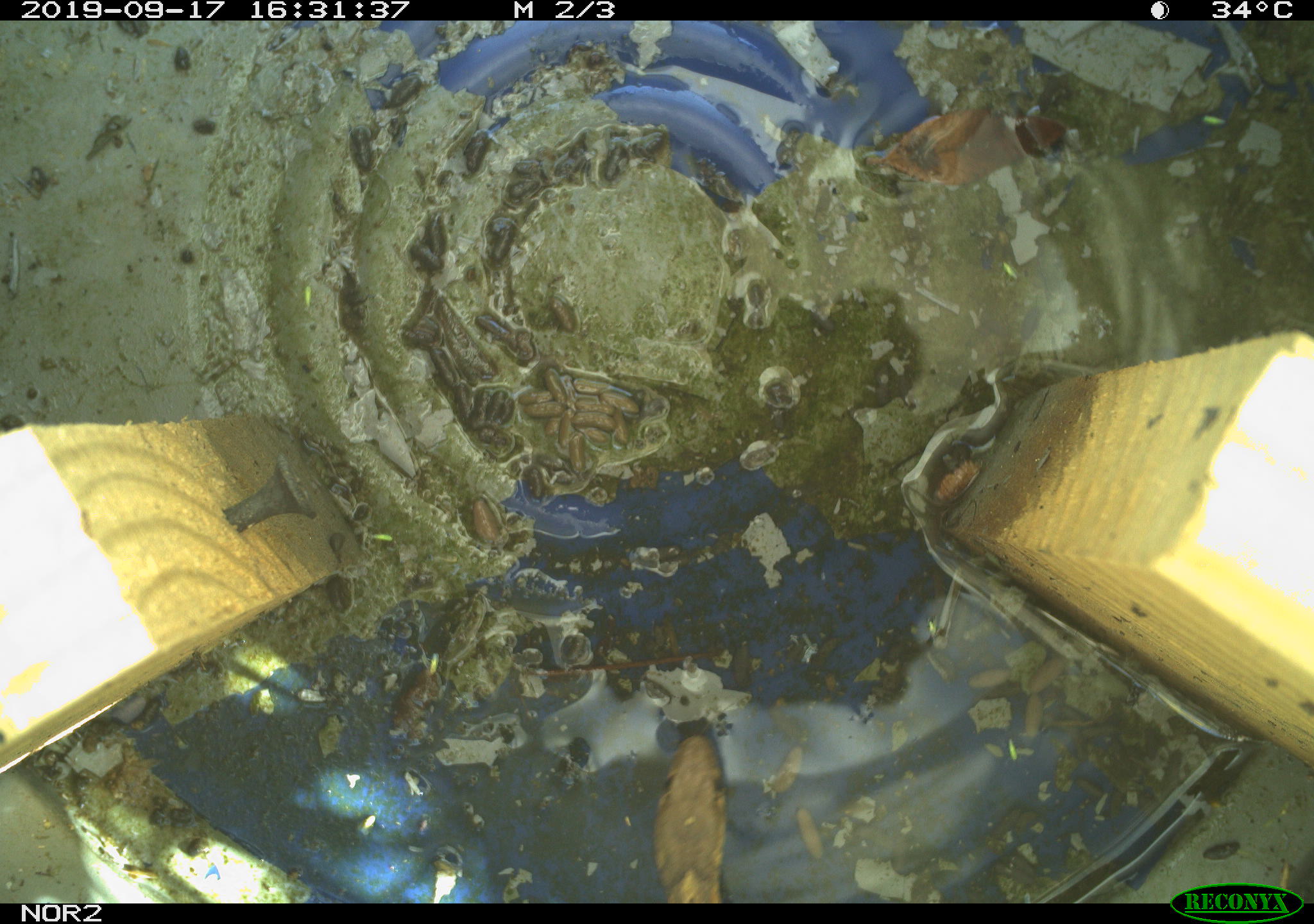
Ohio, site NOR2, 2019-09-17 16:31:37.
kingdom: Animalia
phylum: Chordata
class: Reptilia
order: Squamata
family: Colubridae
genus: Thamnophis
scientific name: Thamnophis sirtalis sirtalis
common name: eastern gartersnake